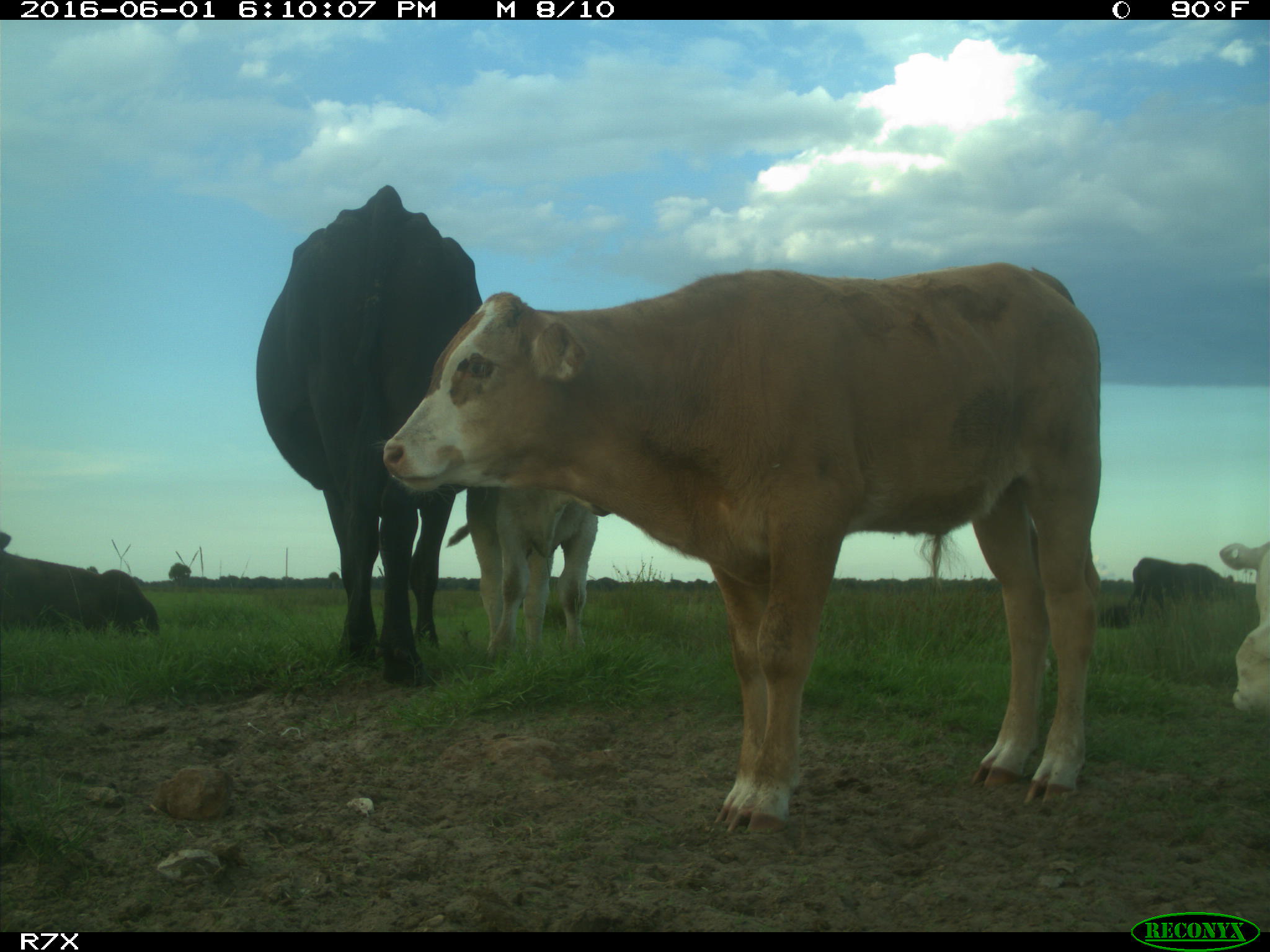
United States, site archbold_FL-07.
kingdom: Animalia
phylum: Chordata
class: Mammalia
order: Artiodactyla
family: Bovidae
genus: Bos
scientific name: Bos taurus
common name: domestic cow